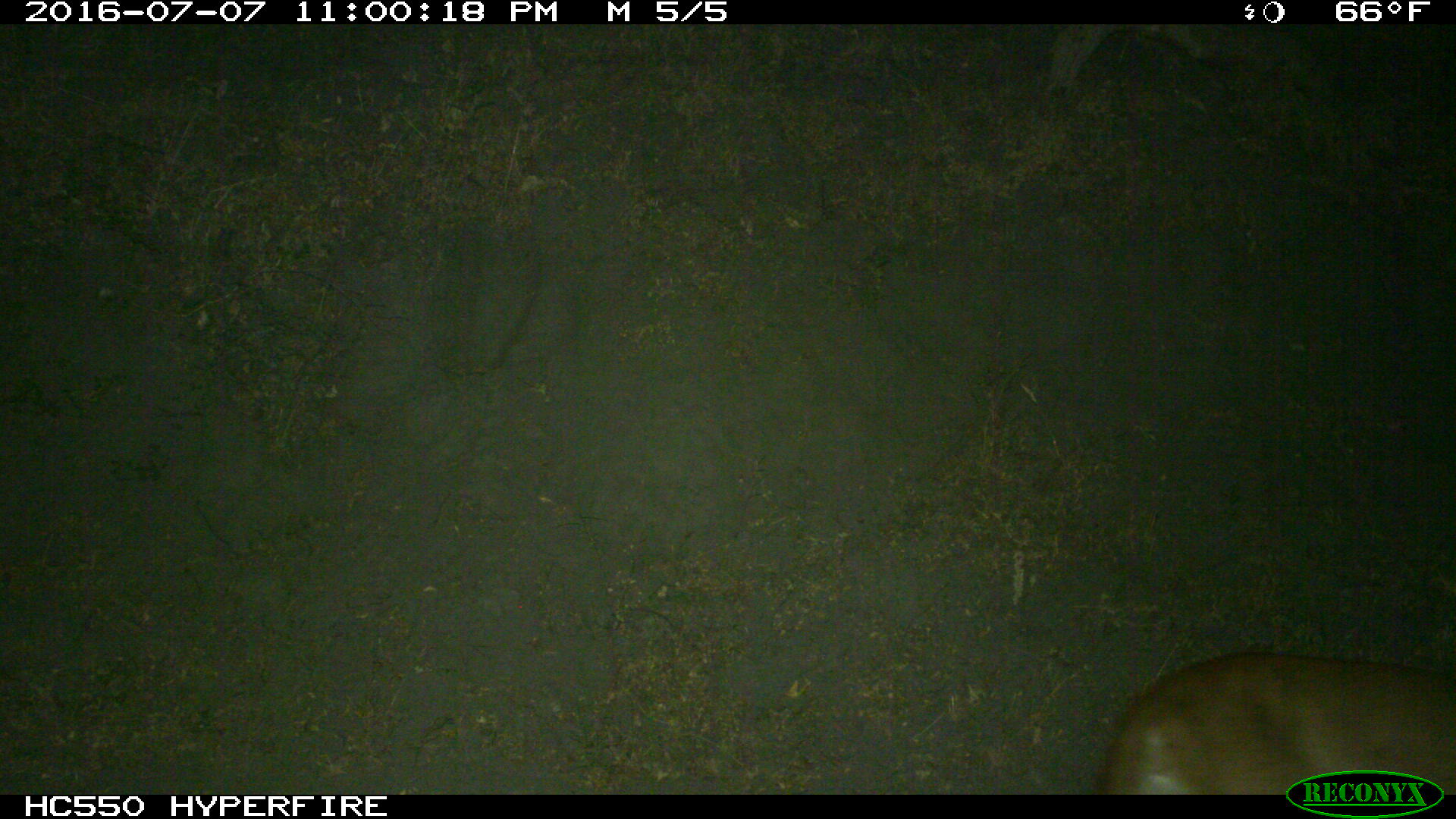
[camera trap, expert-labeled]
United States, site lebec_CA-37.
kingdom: Animalia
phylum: Chordata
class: Mammalia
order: Carnivora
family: Felidae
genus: Puma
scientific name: Puma concolor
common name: mountain lion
Puma concolor (mountain lion).